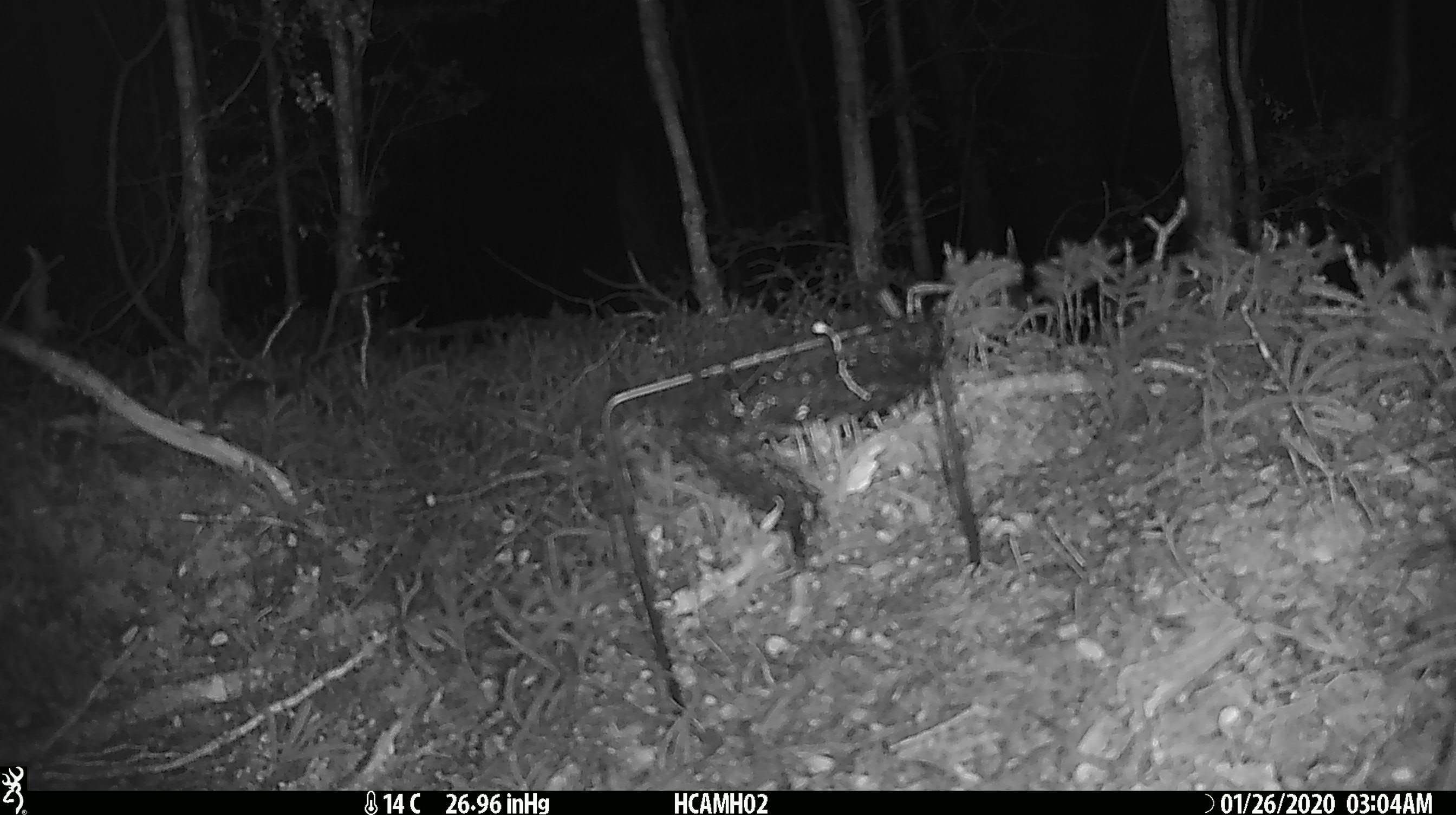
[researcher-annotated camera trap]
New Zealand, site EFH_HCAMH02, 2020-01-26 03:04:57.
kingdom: Animalia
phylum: Chordata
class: Mammalia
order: Rodentia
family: Muridae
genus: Mus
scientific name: Mus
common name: mouse